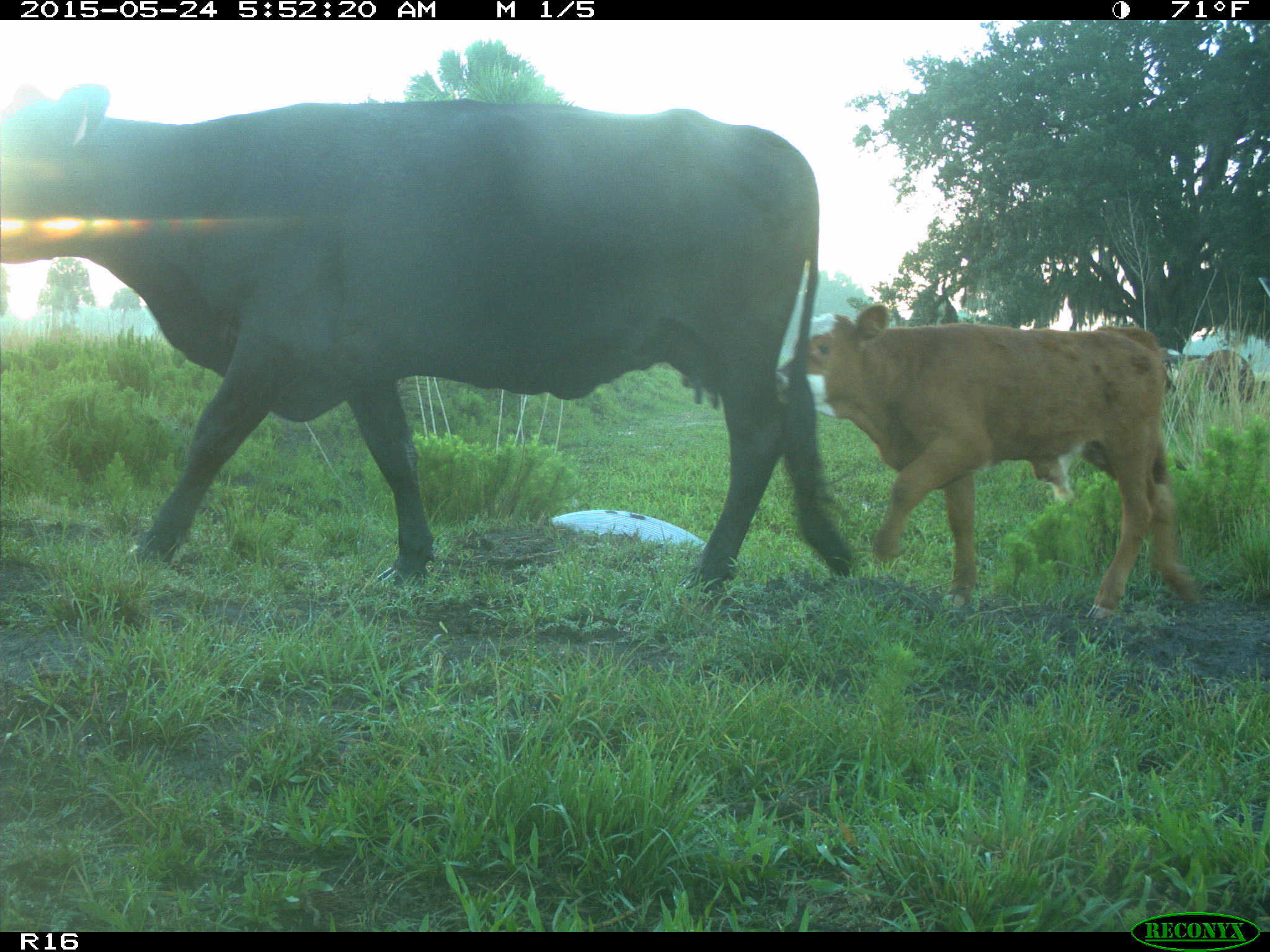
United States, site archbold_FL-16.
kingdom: Animalia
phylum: Chordata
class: Mammalia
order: Artiodactyla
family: Bovidae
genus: Bos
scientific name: Bos taurus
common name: domestic cow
Bos taurus (domestic cow).